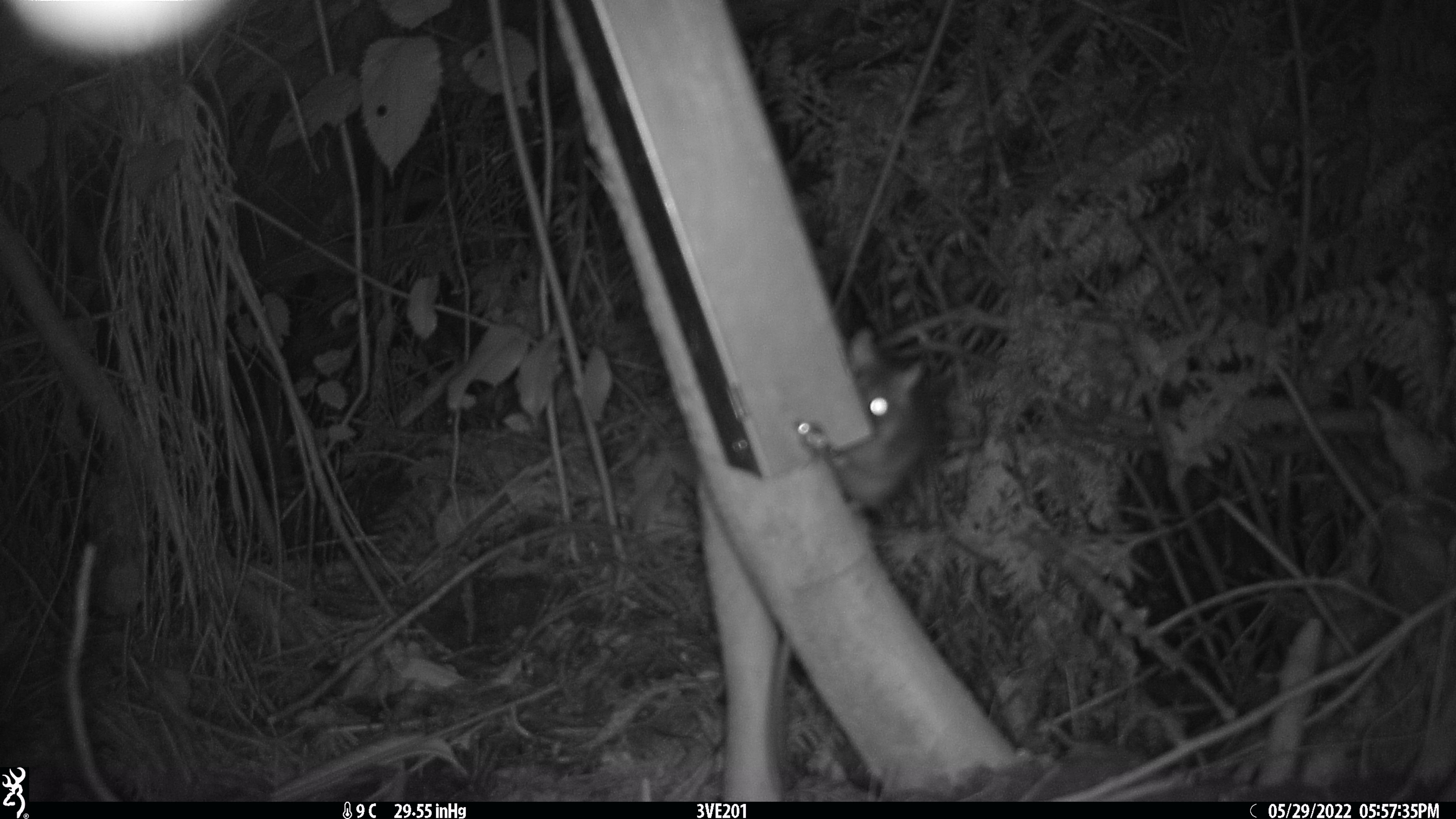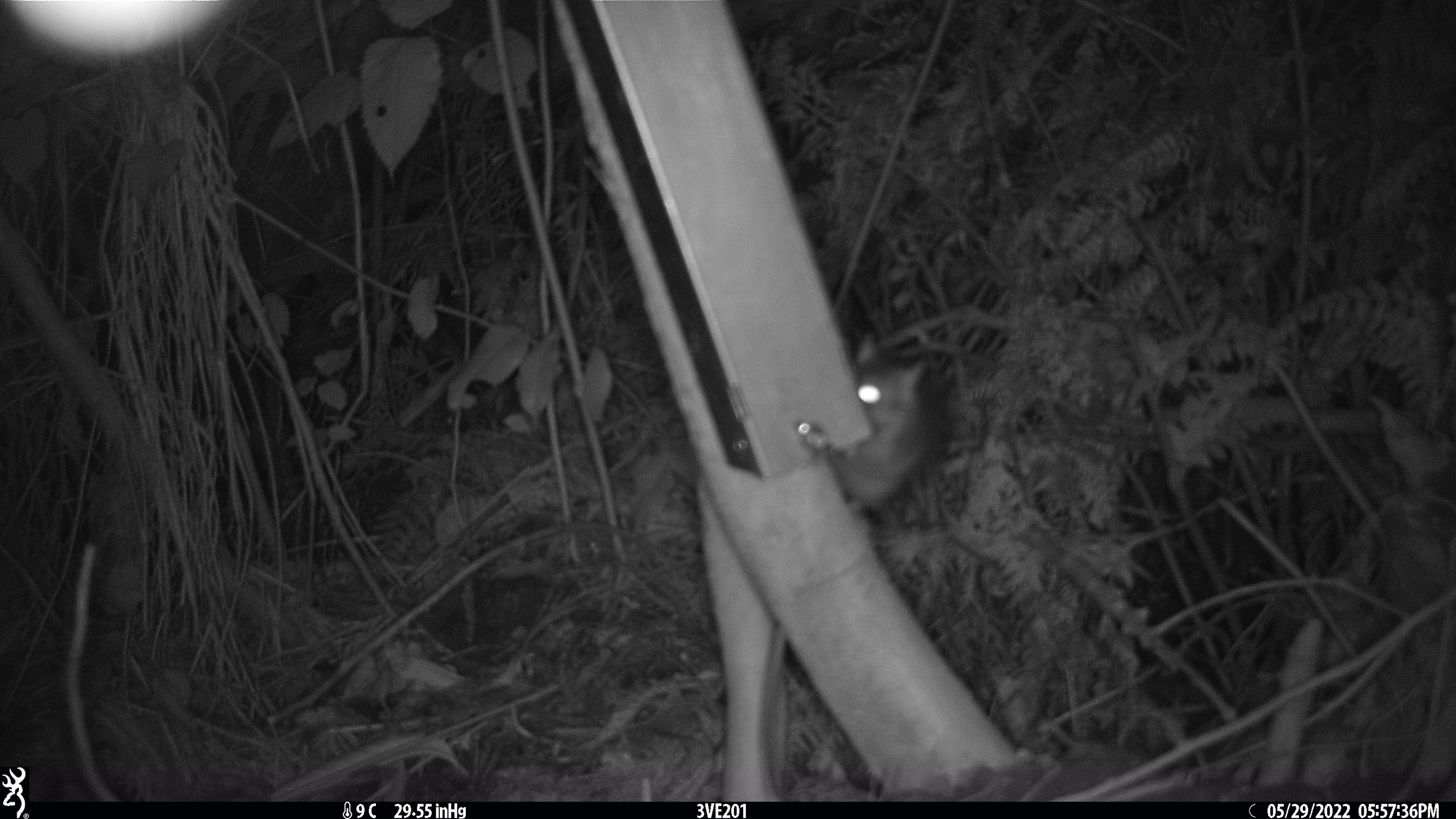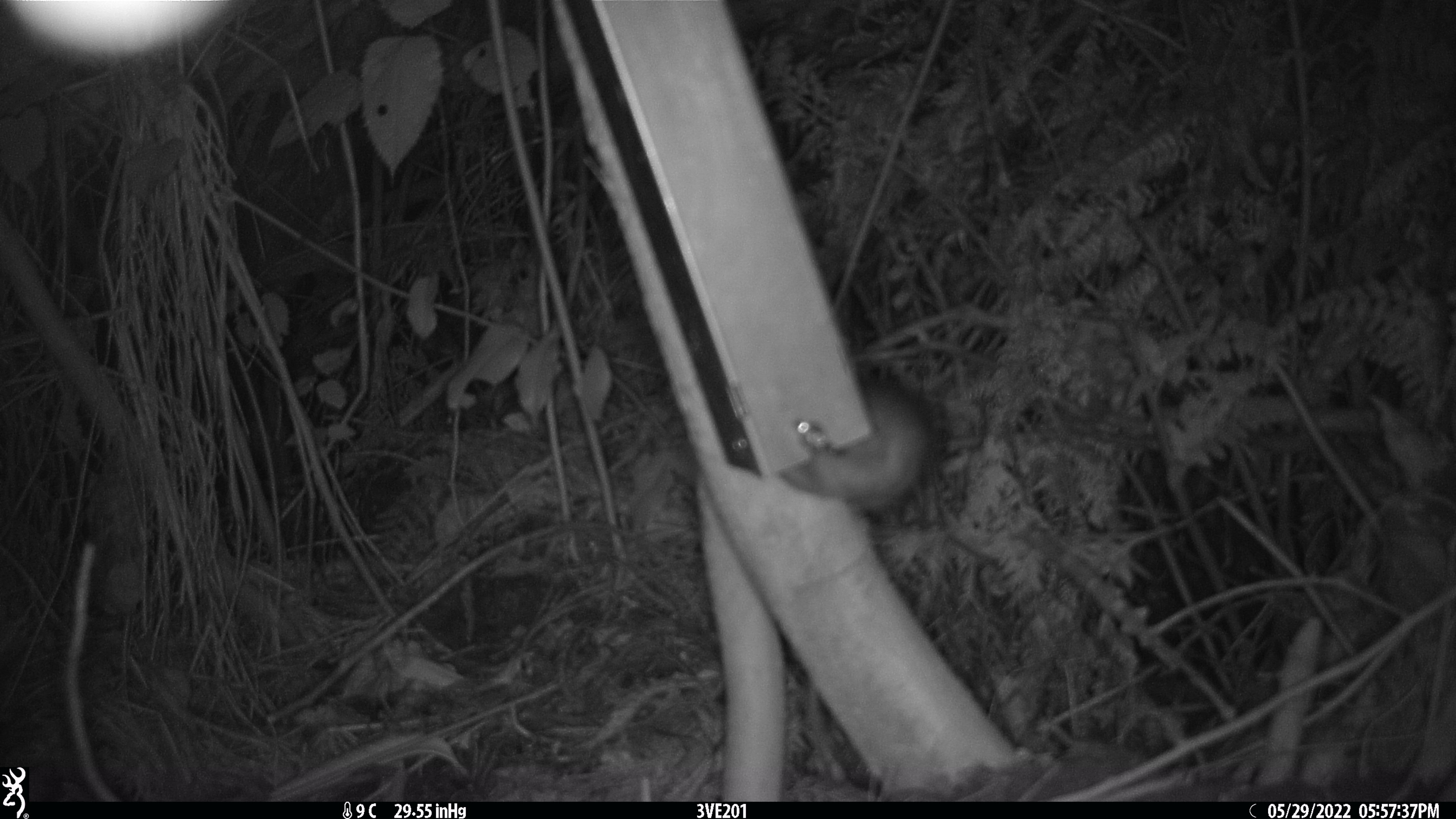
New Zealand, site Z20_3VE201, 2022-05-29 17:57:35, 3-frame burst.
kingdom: Animalia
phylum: Chordata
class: Mammalia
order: Rodentia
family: Muridae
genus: Rattus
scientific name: Rattus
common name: rat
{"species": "rat (Rattus)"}